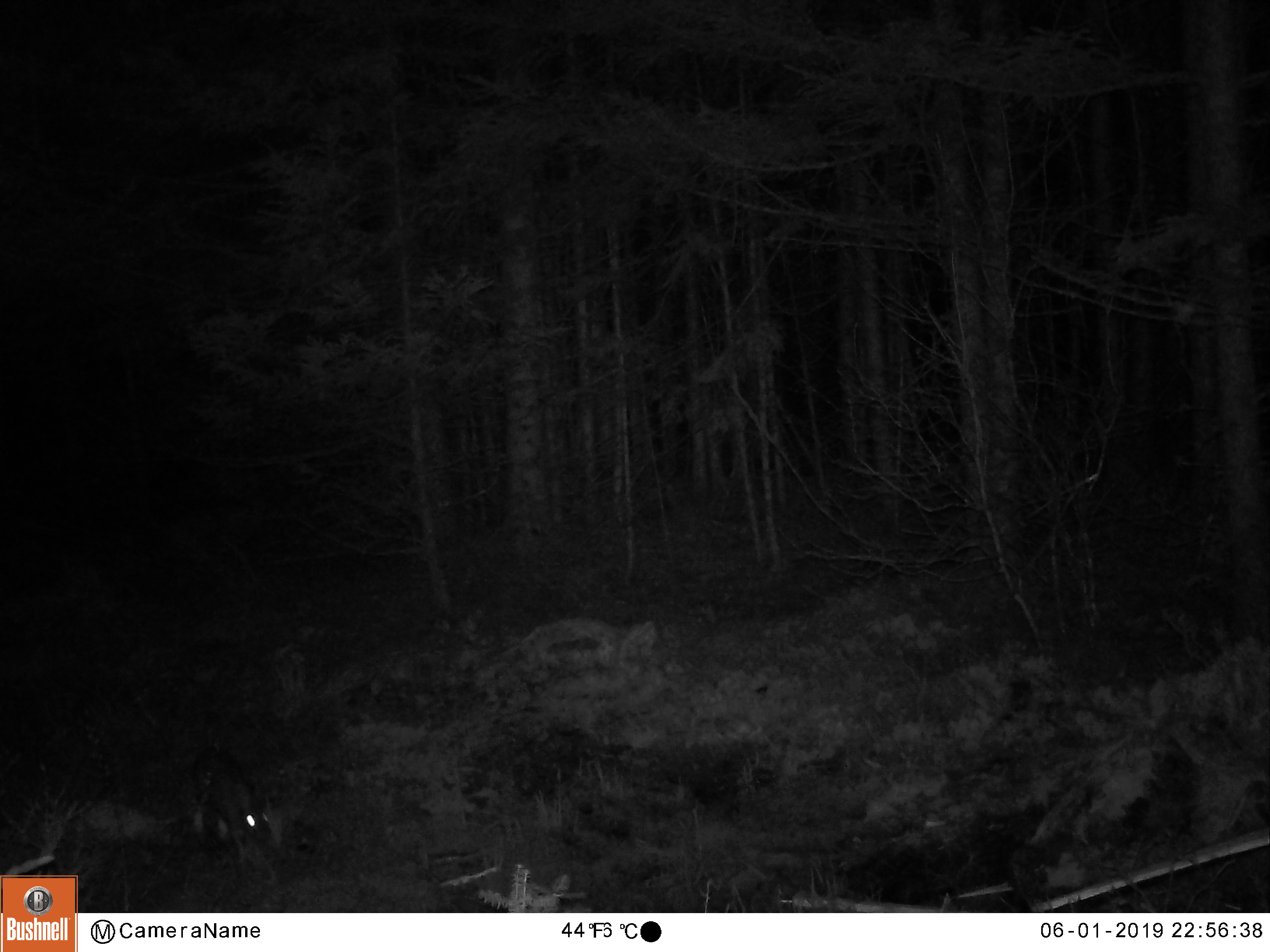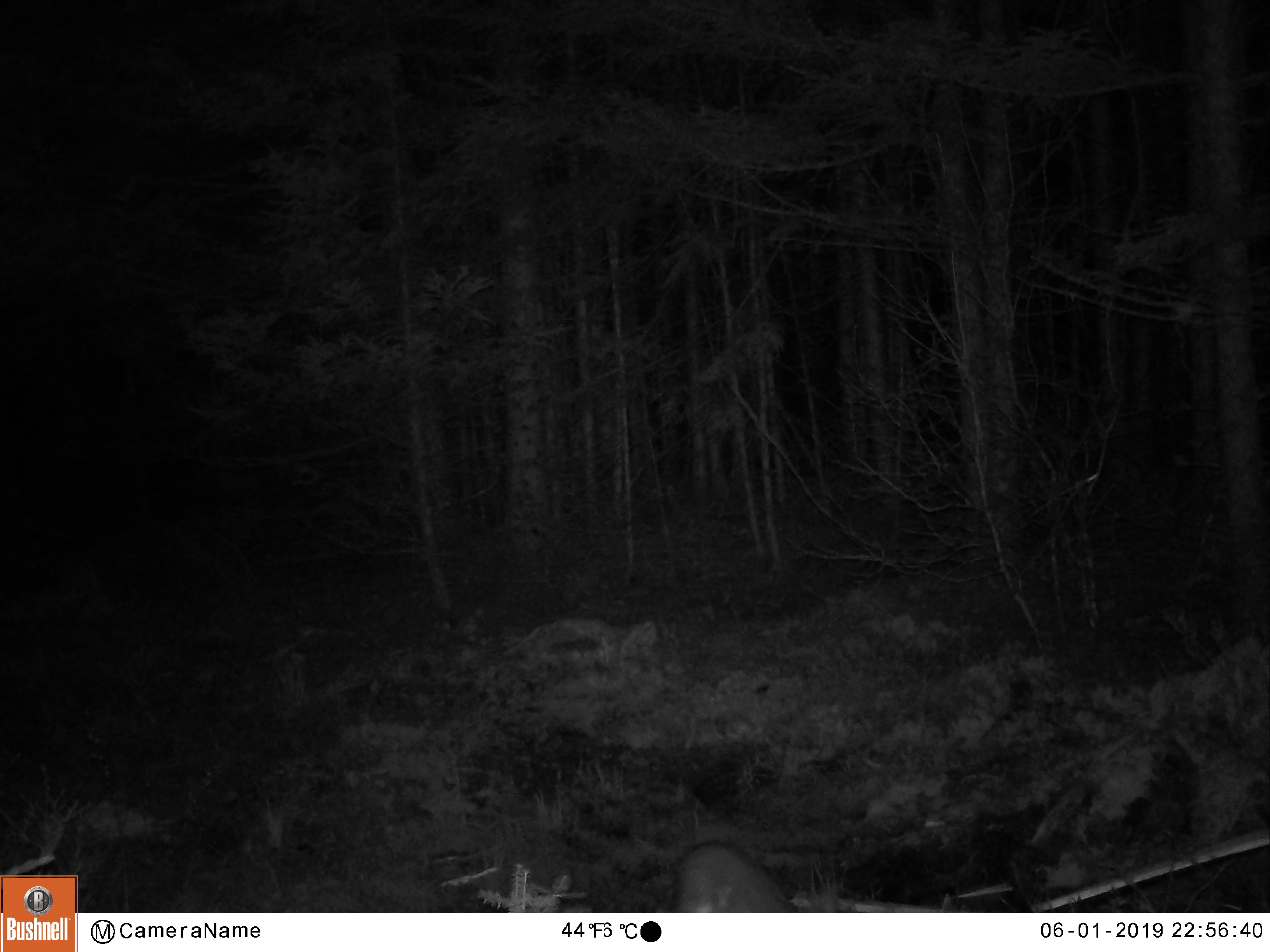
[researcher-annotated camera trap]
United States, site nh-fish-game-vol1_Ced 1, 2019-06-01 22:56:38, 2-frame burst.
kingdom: Animalia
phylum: Chordata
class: Mammalia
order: Lagomorpha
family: Leporidae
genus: Lepus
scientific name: Lepus americanus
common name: snowshoe hare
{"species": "snowshoe hare (Lepus americanus)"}